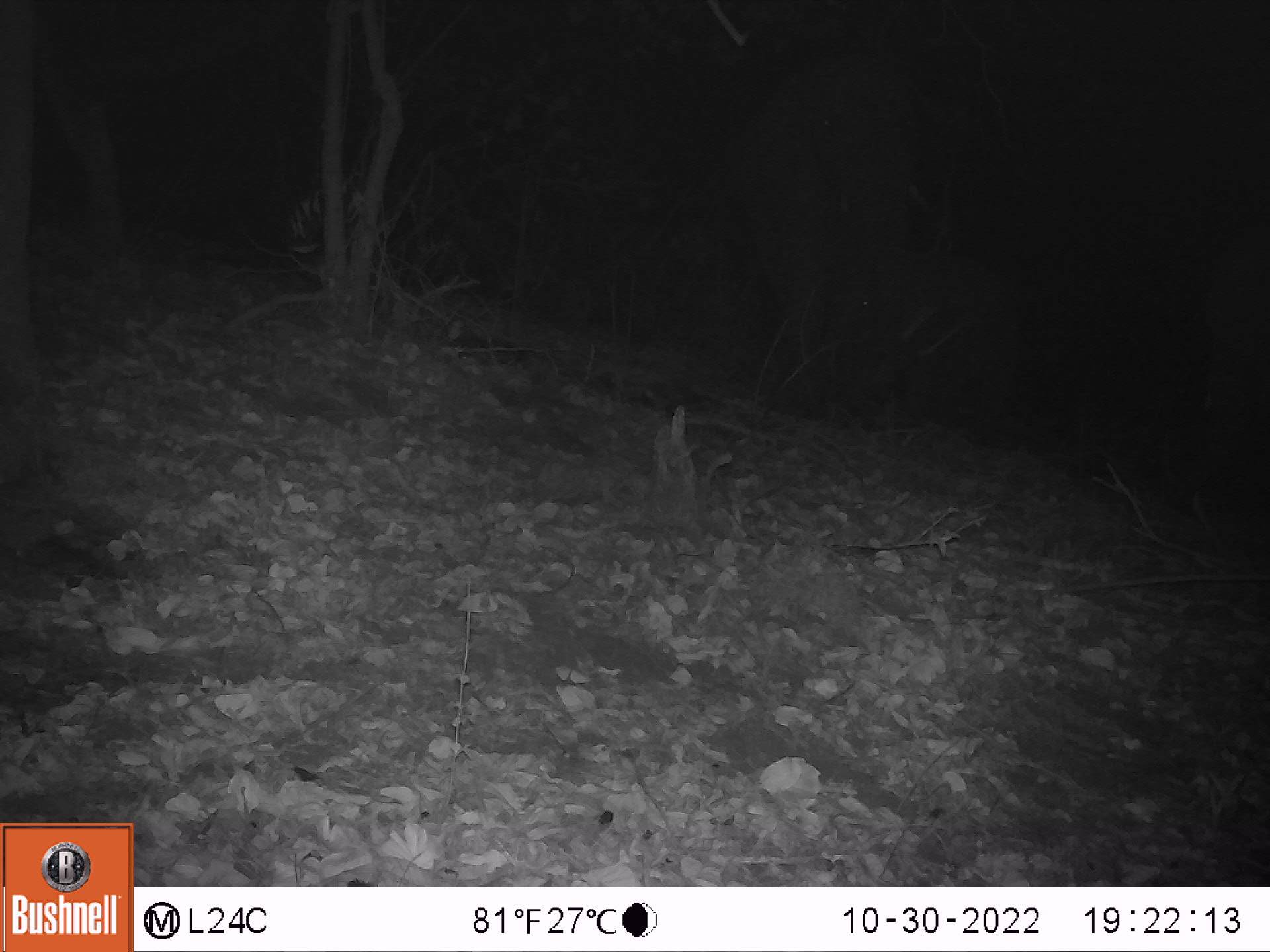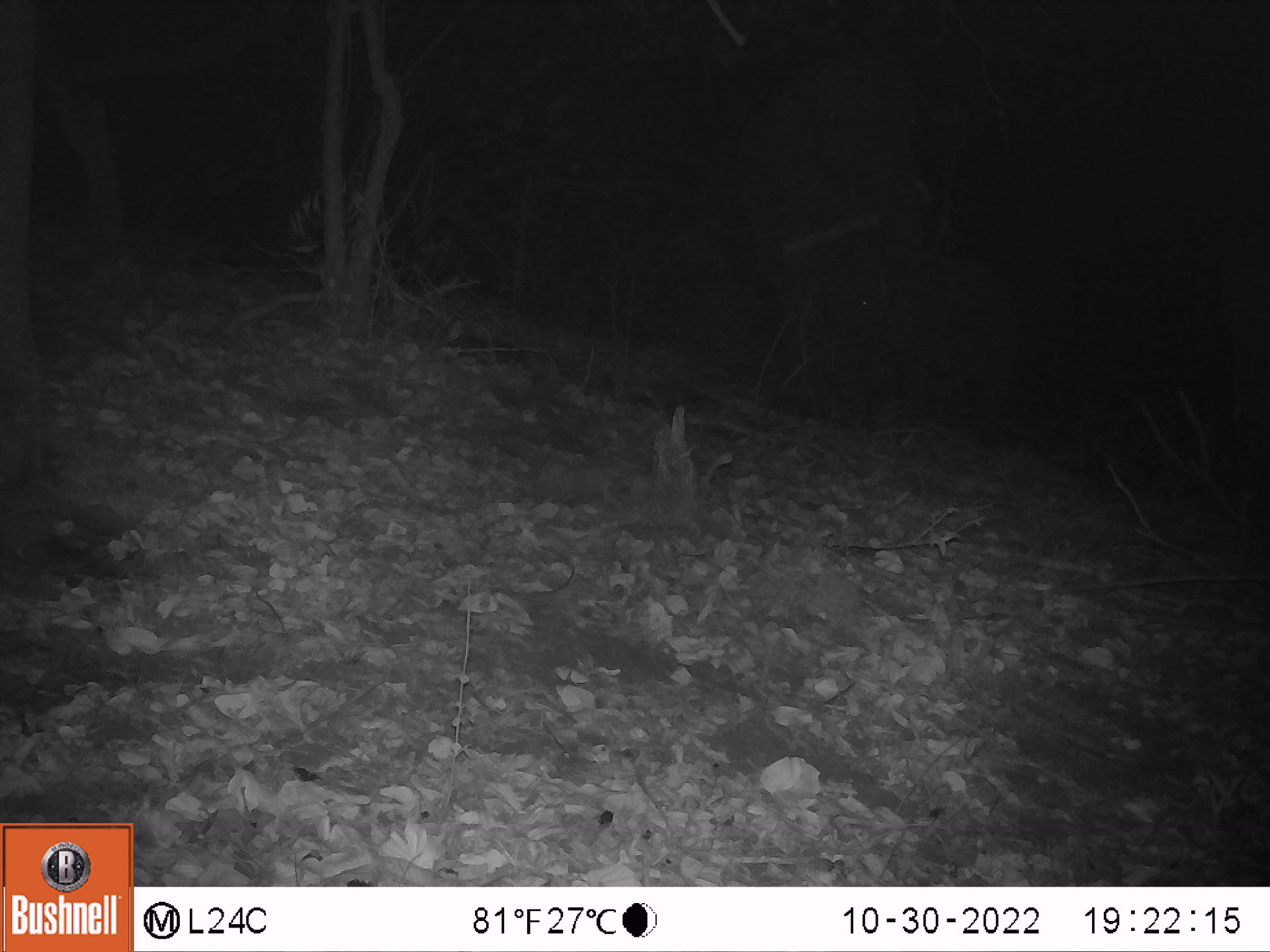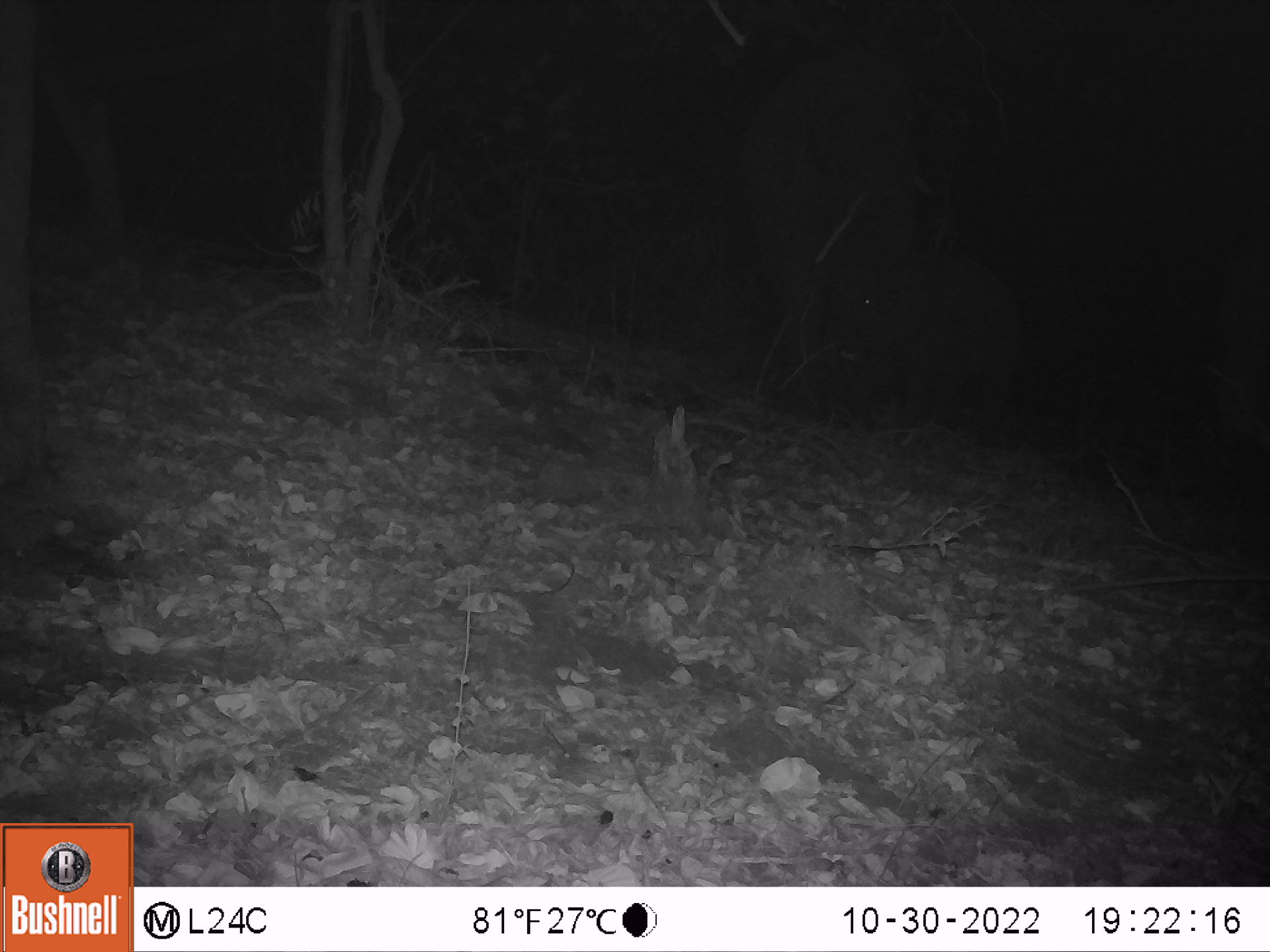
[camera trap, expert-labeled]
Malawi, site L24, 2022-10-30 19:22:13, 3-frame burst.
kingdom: Animalia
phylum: Chordata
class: Mammalia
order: Proboscidea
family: Elephantidae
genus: Loxodonta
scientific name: Loxodonta africana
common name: african savanna elephant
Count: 3.